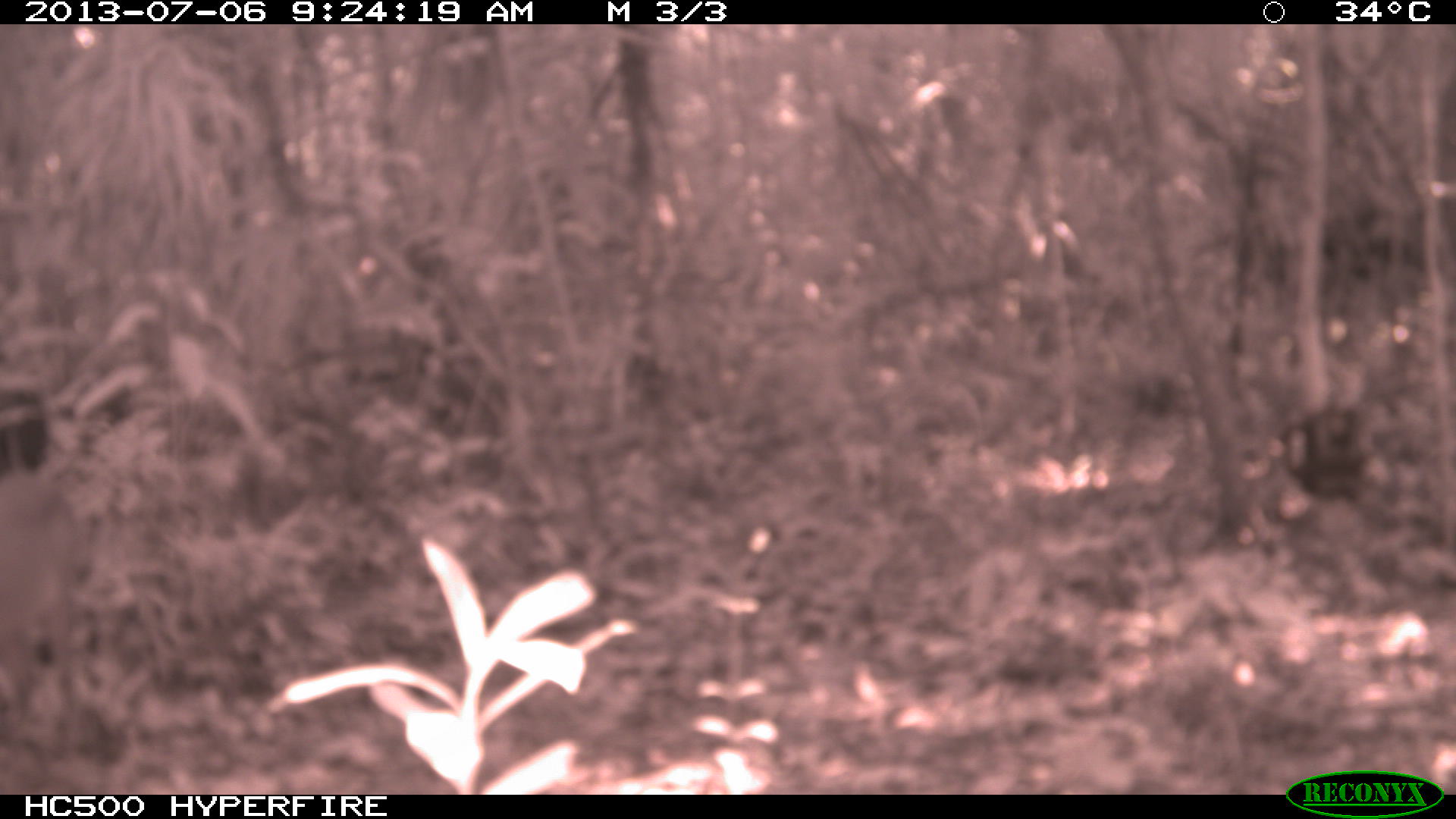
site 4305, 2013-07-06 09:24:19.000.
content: unidentified animal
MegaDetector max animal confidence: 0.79